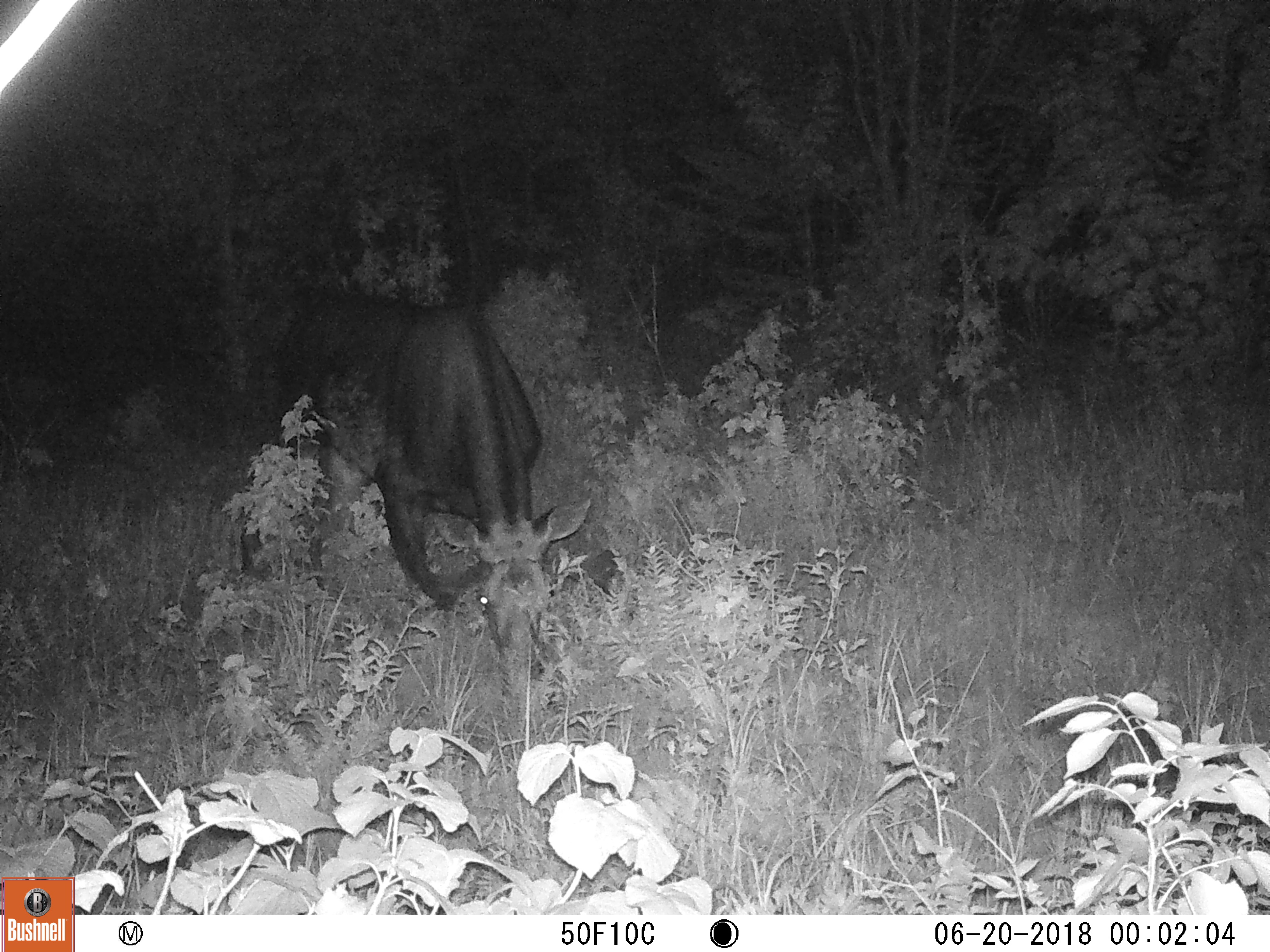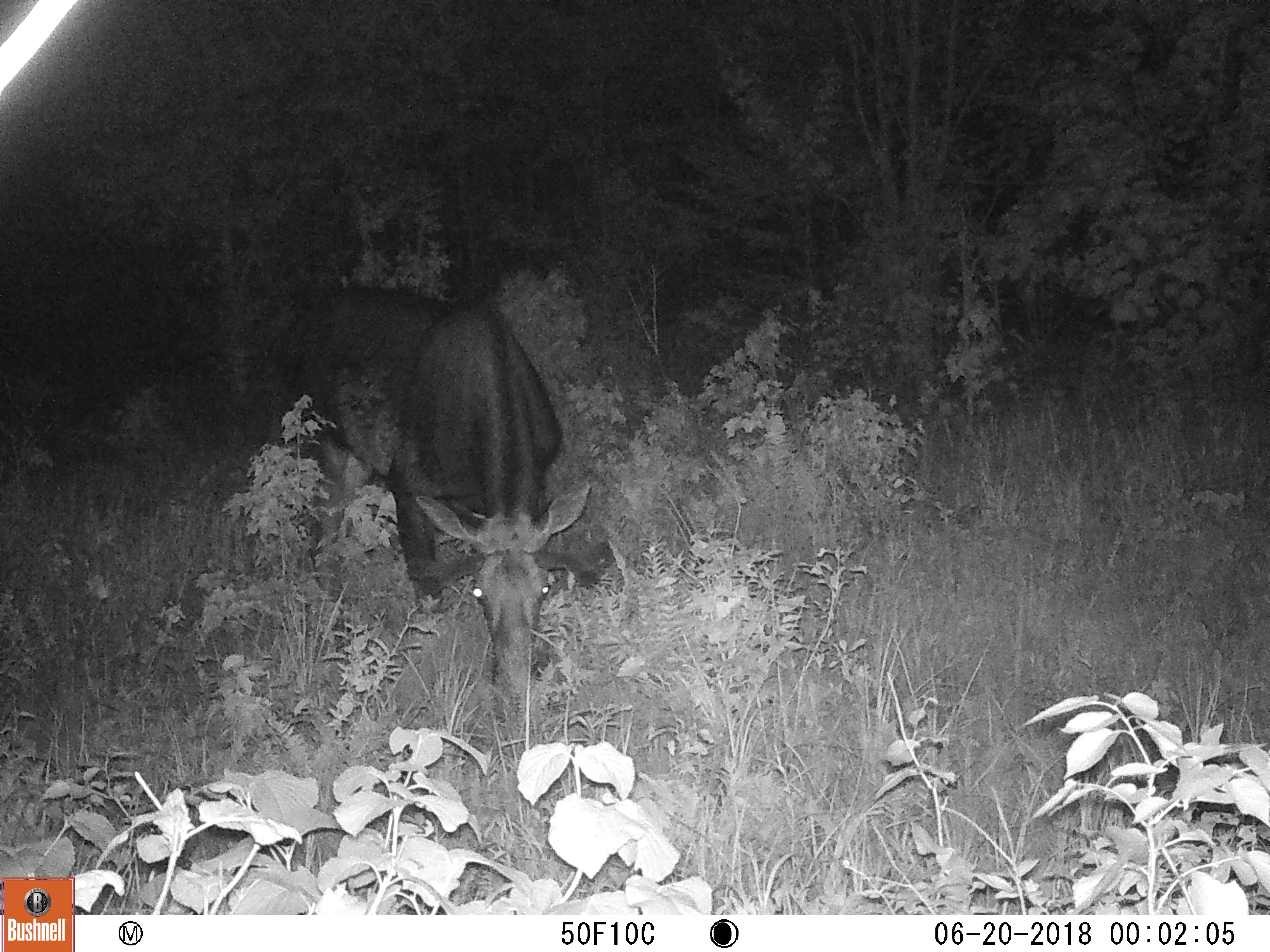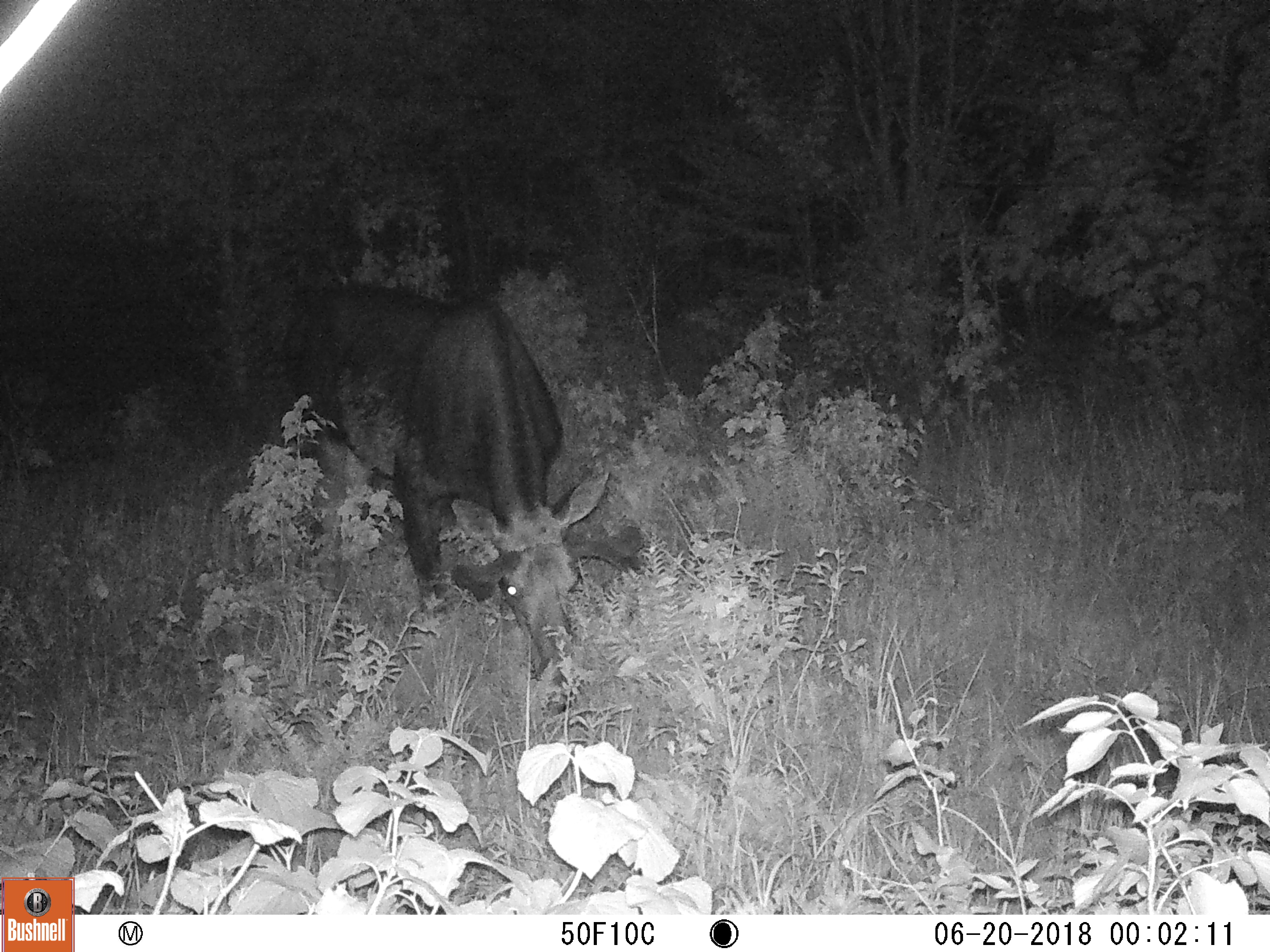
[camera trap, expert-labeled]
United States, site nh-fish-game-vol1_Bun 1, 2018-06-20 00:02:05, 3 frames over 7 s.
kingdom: Animalia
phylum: Chordata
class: Mammalia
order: Artiodactyla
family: Cervidae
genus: Alces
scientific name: Alces alces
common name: moose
Moose (Alces alces).